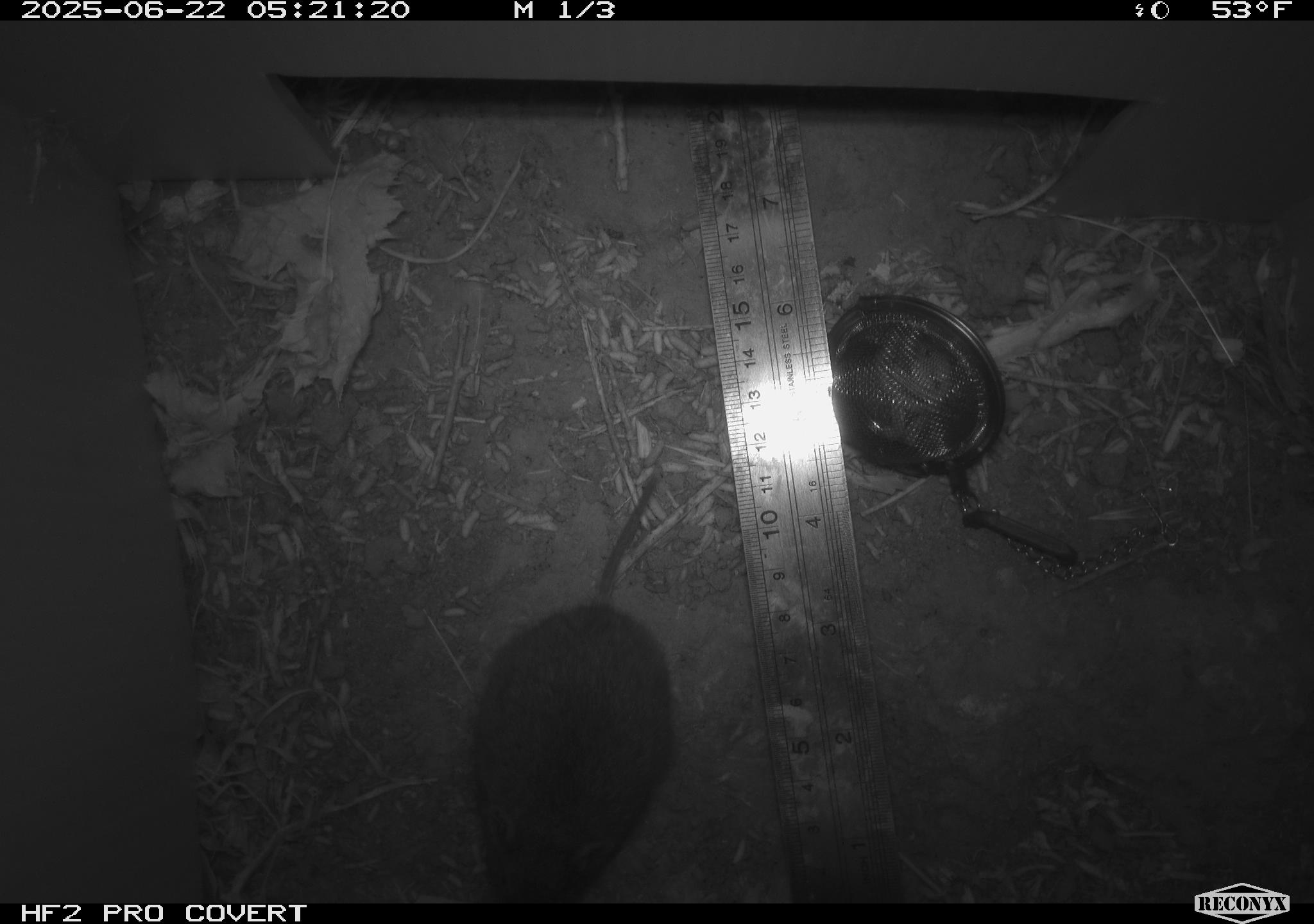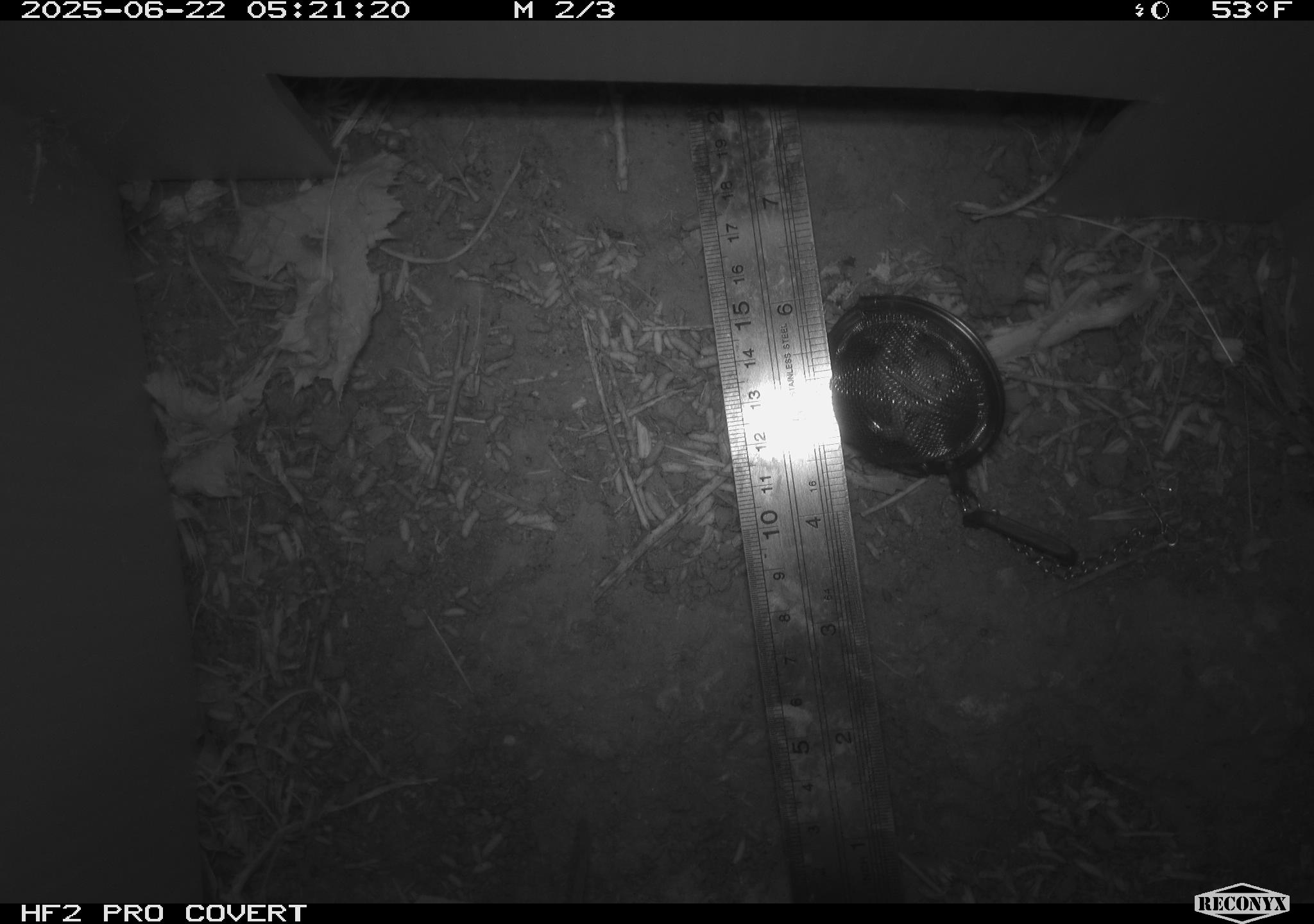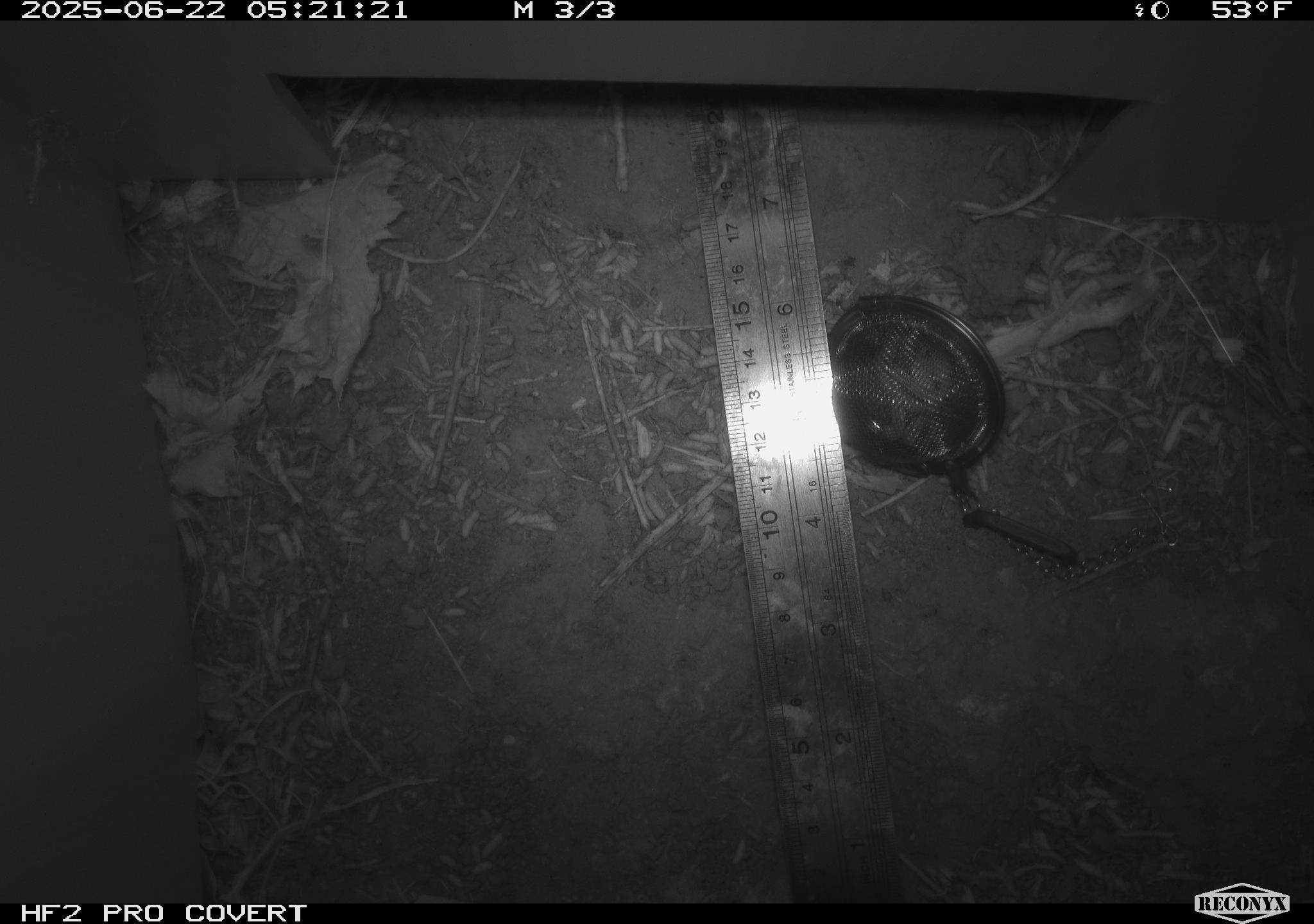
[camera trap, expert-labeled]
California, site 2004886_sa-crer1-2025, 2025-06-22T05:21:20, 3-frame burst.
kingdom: Animalia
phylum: Chordata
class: Mammalia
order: Rodentia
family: Cricetidae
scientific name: Arvicolinae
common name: voles, lemmings, and muskrats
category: arvicolinae subfamily